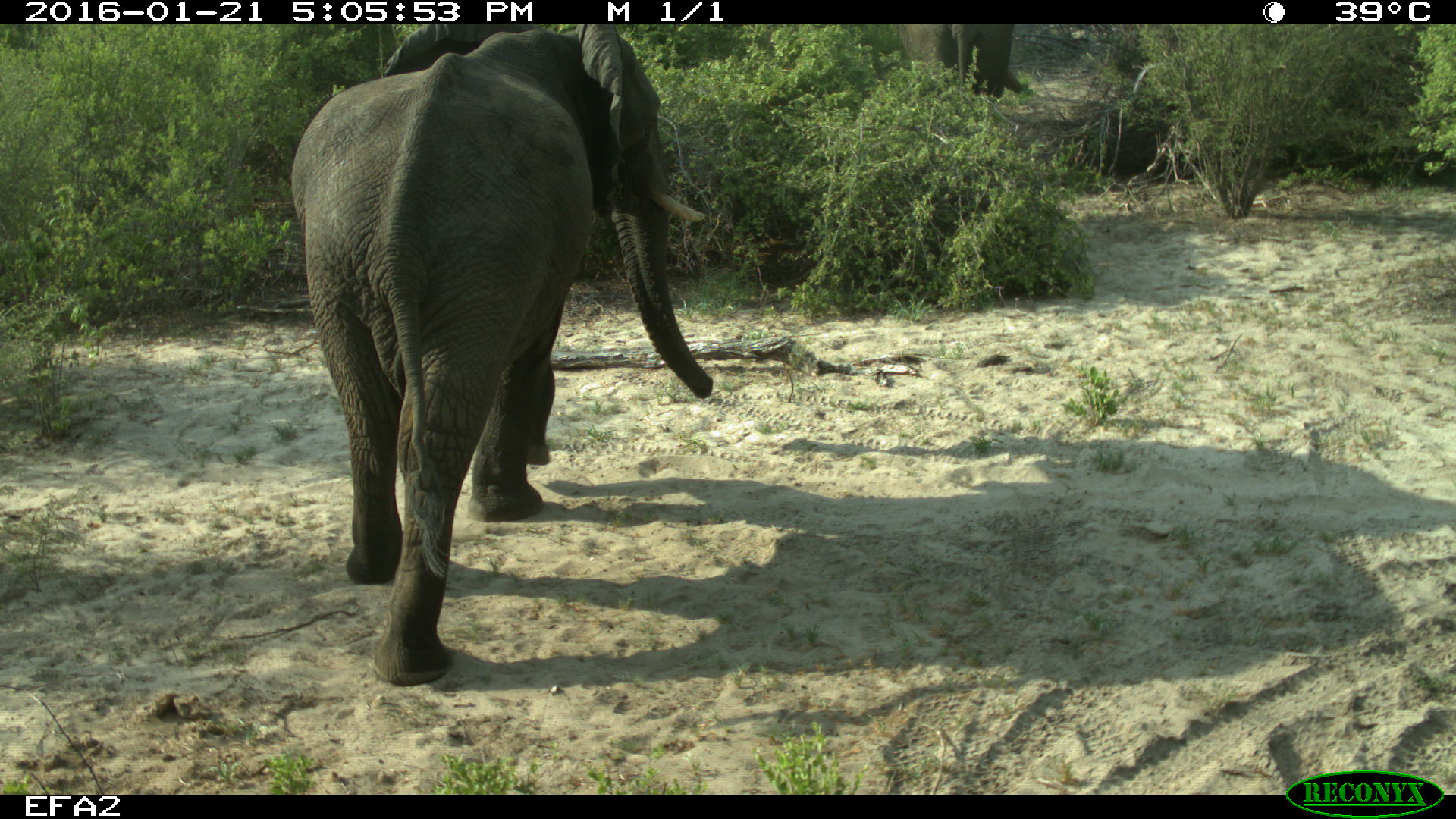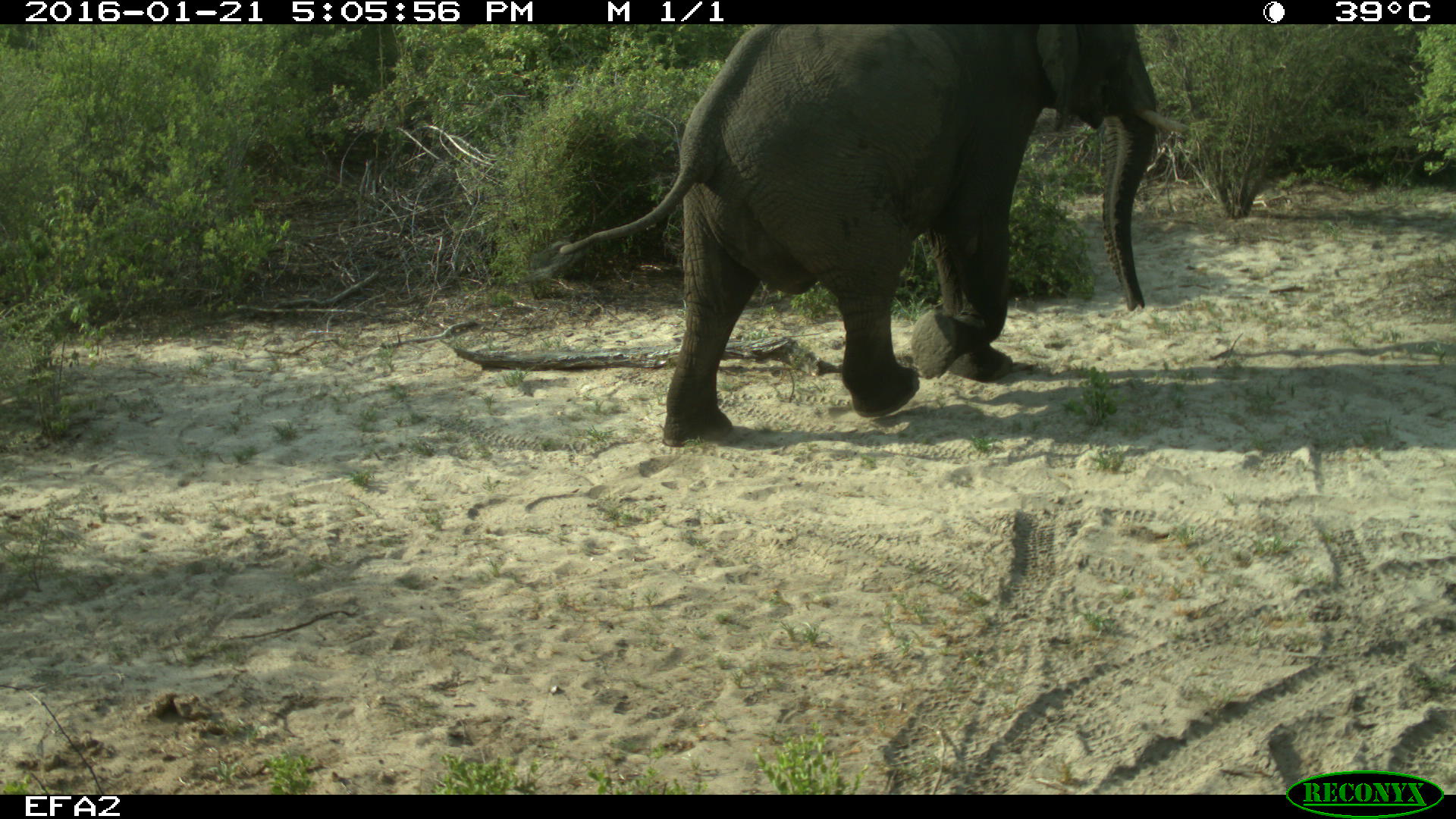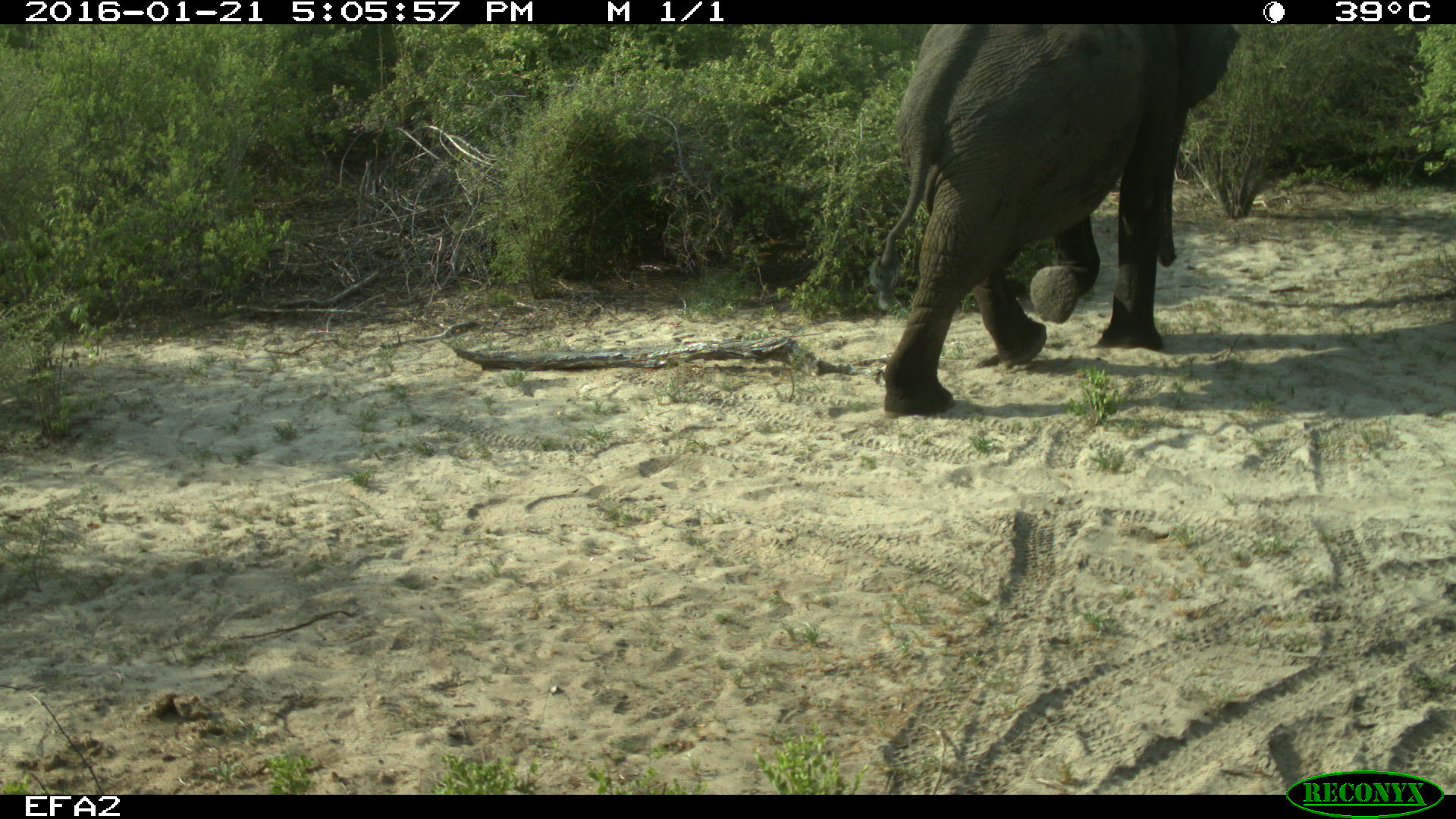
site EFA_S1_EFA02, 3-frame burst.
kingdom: Animalia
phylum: Chordata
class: Mammalia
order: Proboscidea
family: Elephantidae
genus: Loxodonta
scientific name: Loxodonta africana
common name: african bush elephant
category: elephant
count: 2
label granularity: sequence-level